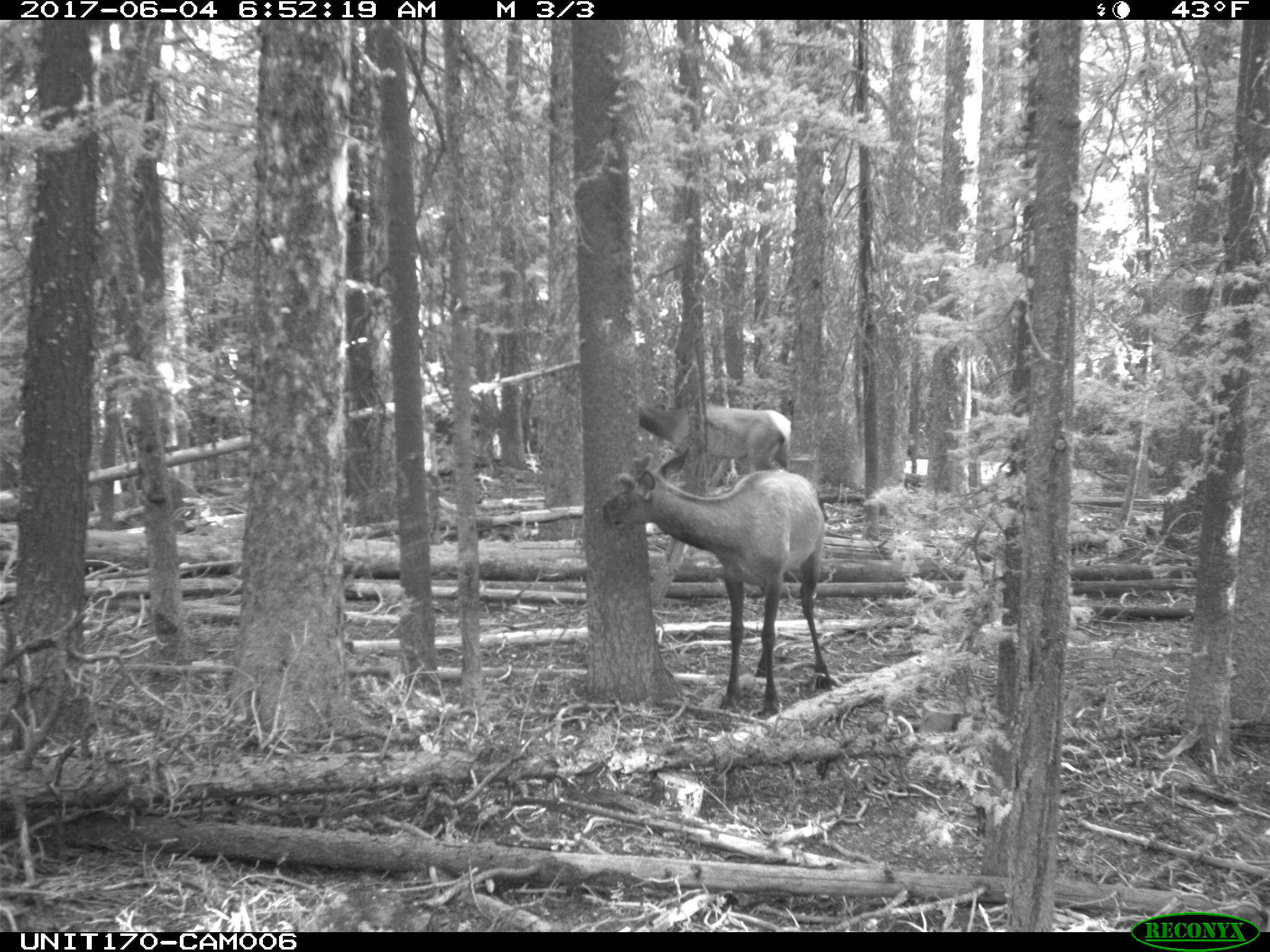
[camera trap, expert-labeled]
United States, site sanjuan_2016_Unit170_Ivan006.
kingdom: Animalia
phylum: Chordata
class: Mammalia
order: Artiodactyla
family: Cervidae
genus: Cervus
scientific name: Cervus elaphus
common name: red deer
Cervus elaphus (red deer).